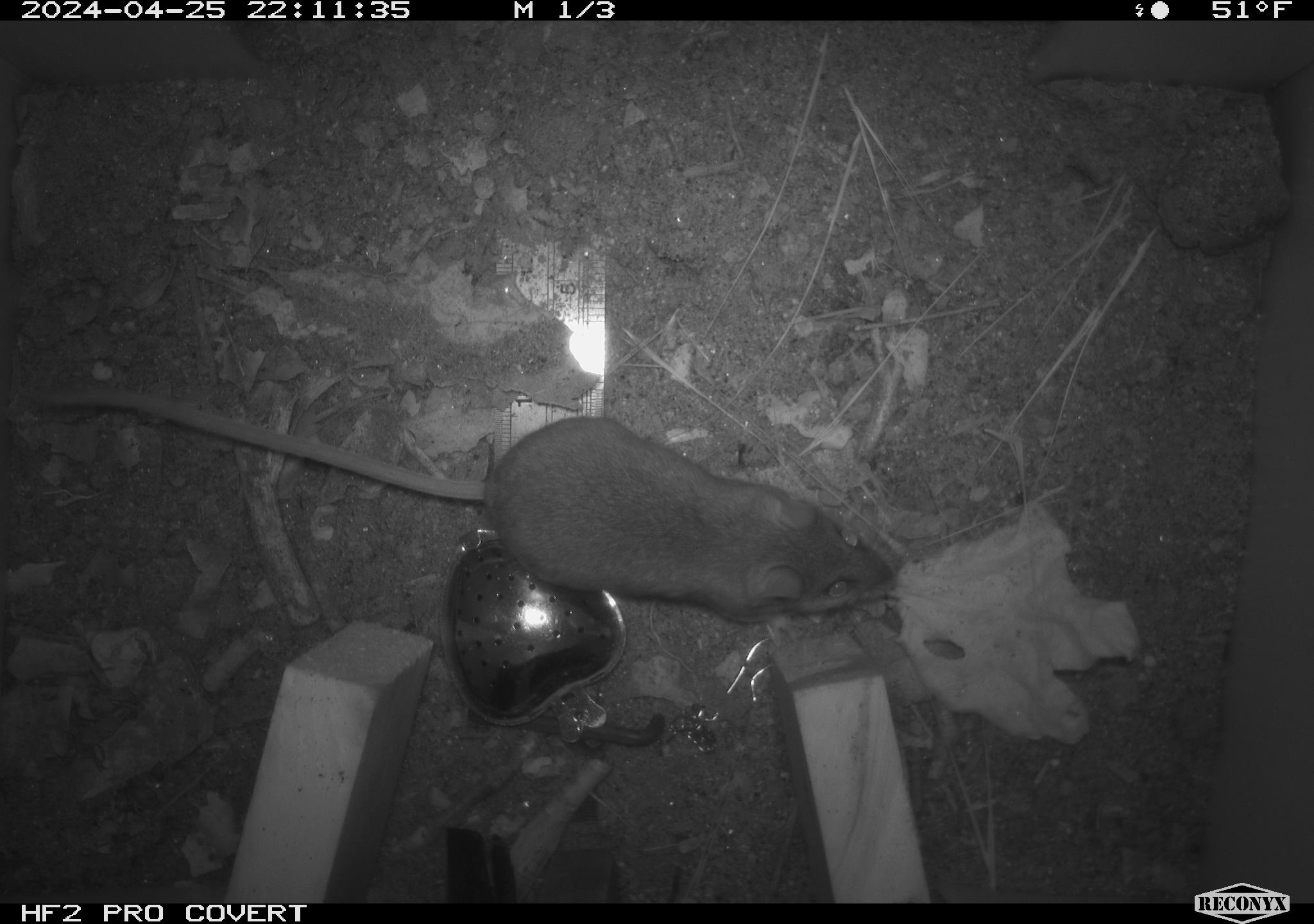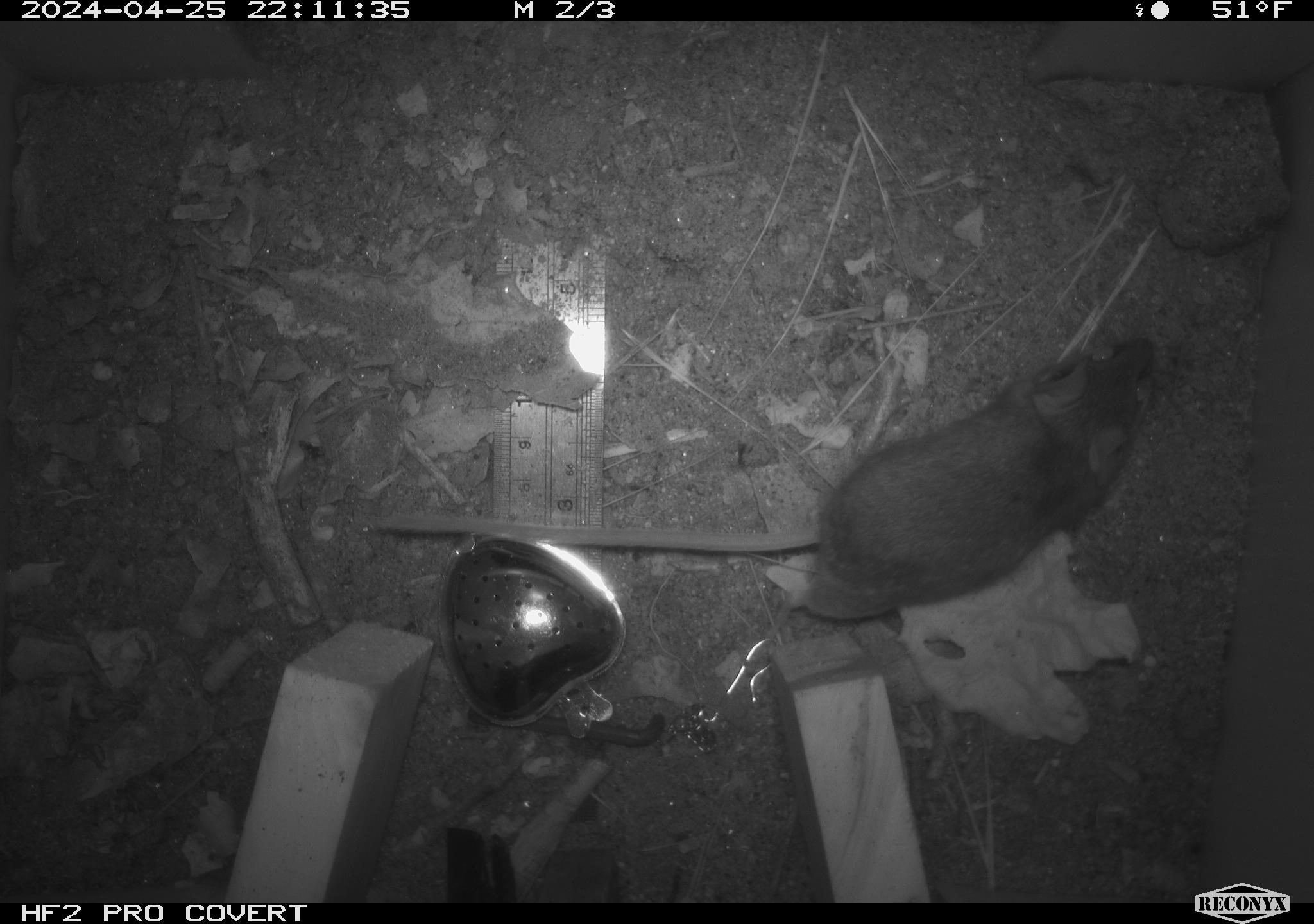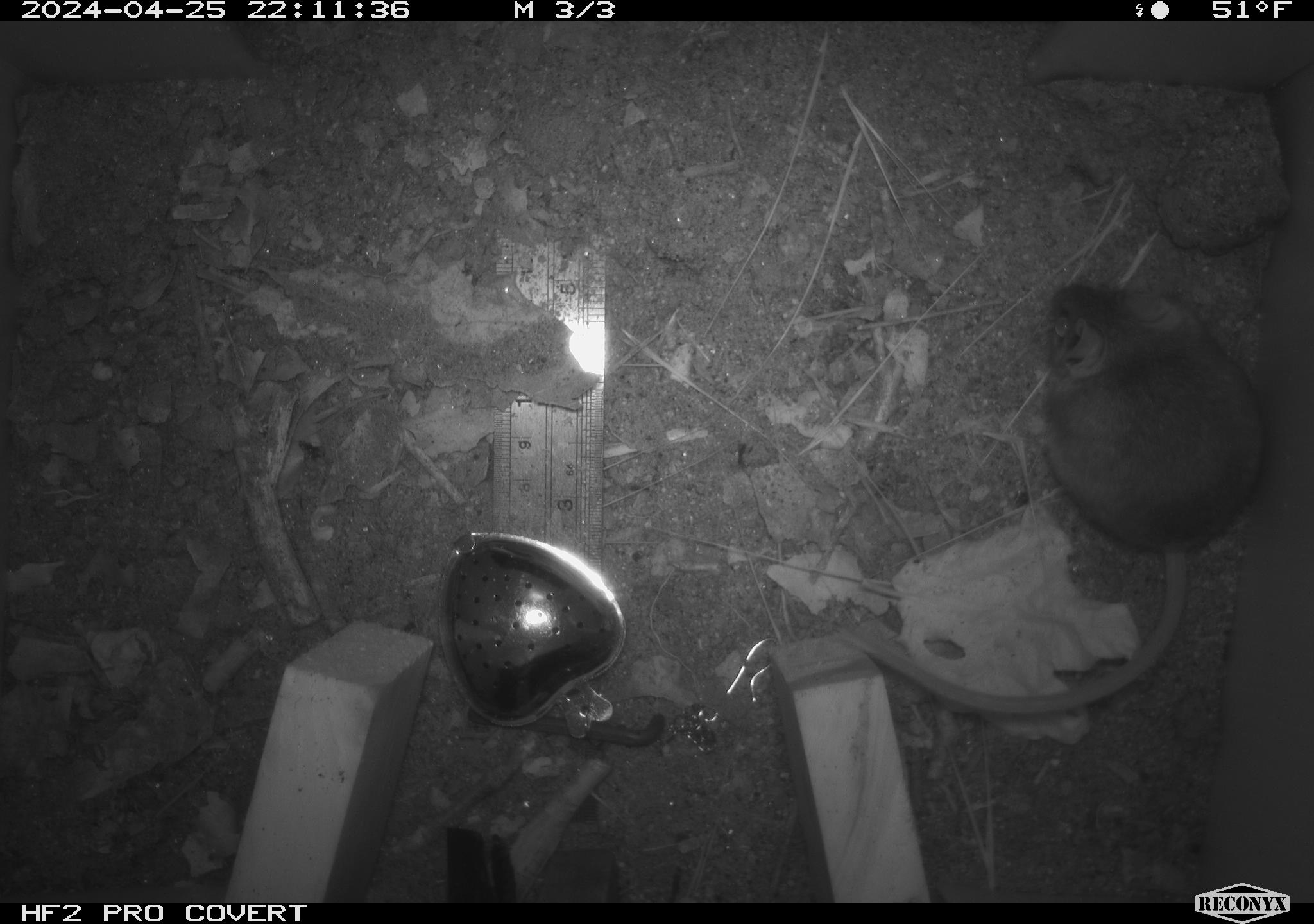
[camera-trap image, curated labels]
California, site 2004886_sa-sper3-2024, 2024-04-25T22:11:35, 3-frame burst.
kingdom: Animalia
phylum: Chordata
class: Mammalia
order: Rodentia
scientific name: Rodentia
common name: mouse species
Mouse species (Rodentia).